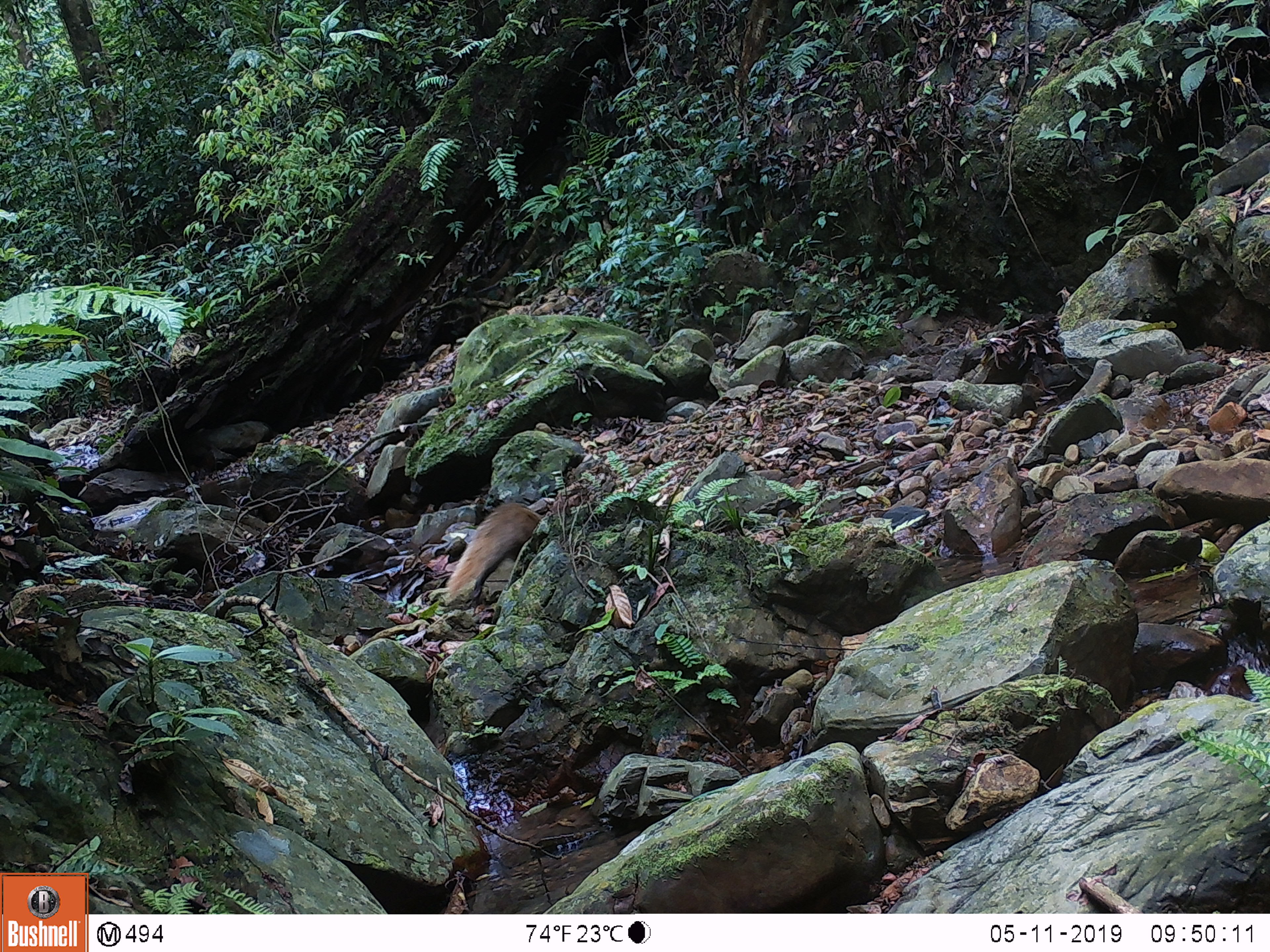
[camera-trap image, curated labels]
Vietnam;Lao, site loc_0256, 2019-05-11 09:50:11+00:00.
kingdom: Animalia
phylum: Chordata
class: Mammalia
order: Carnivora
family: Herpestidae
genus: Urva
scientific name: Urva urva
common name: crab-eating mongoose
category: crab eating mongoose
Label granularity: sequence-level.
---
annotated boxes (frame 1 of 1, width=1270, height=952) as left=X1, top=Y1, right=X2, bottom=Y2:
crab eating mongoose: left=445, top=501, right=541, bottom=598